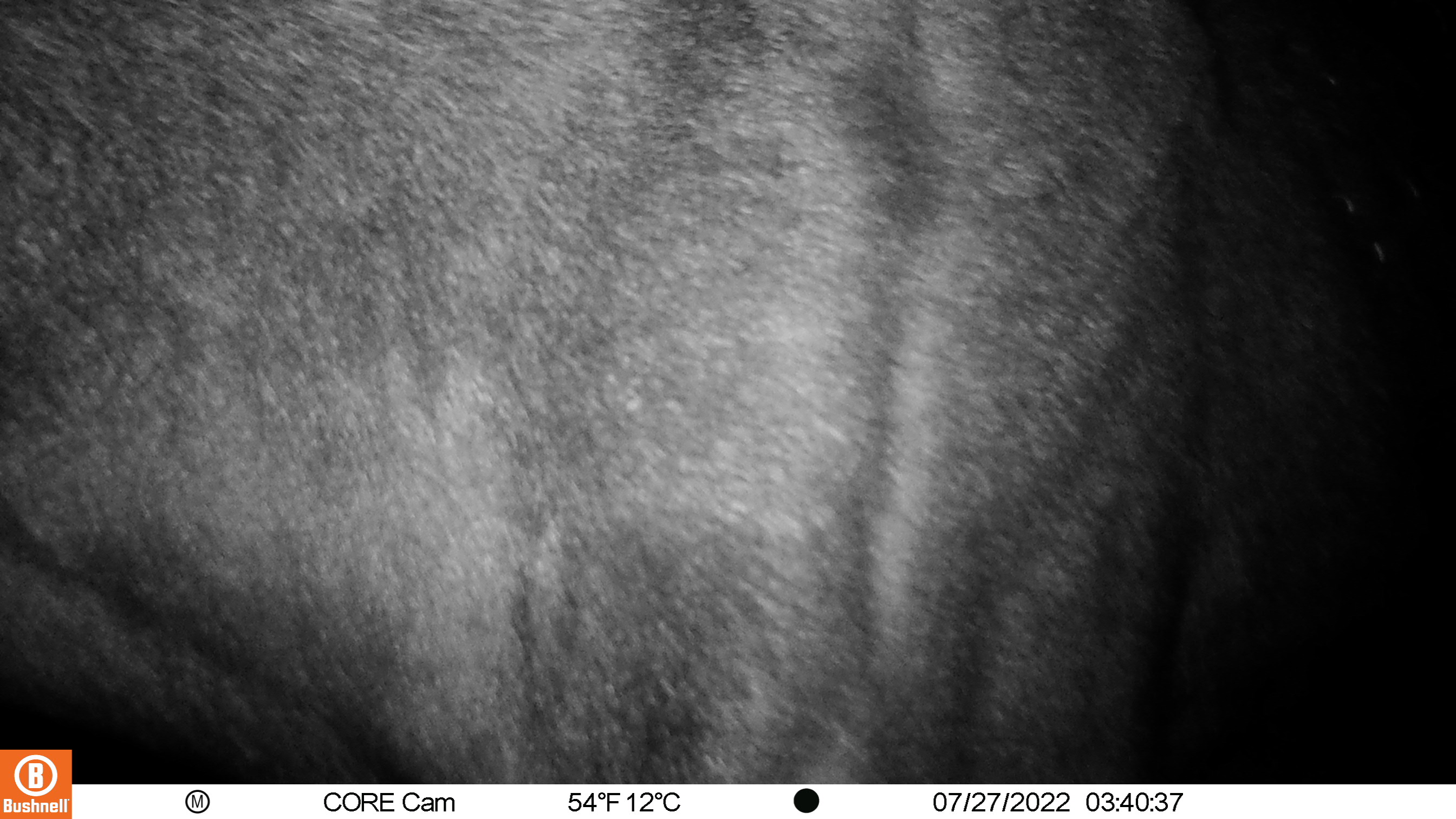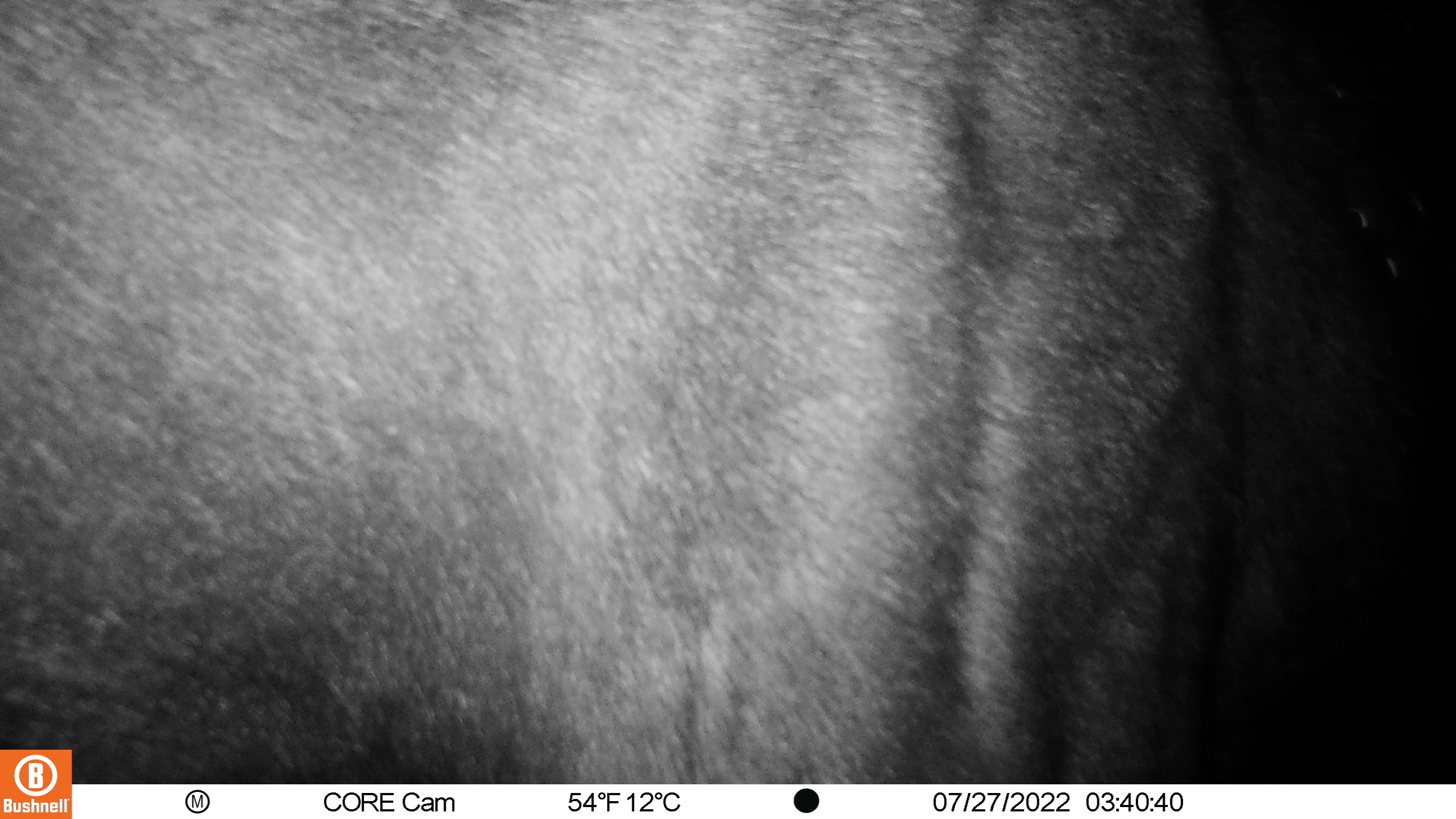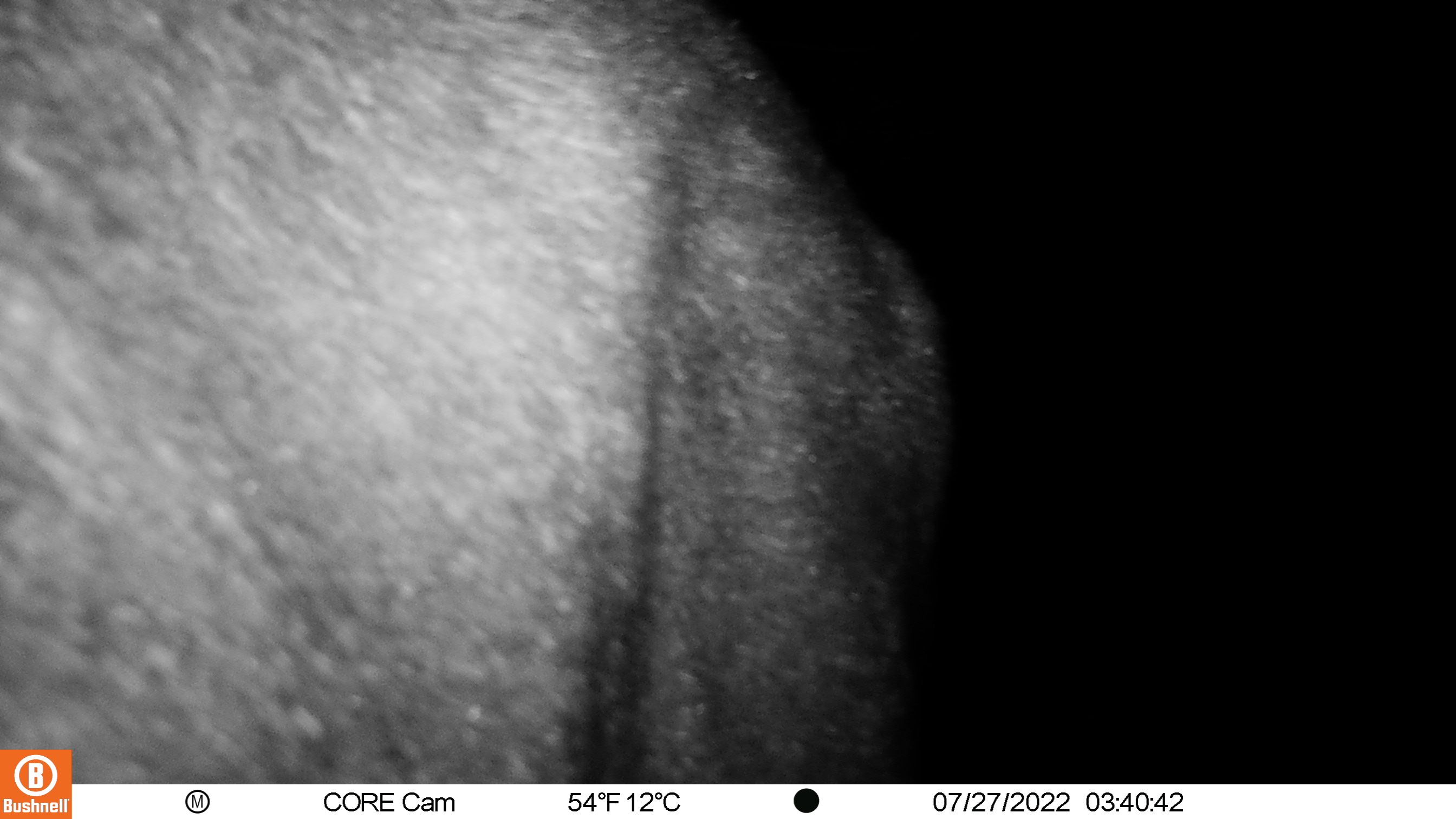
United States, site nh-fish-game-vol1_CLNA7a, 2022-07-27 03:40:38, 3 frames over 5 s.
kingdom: Animalia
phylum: Chordata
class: Mammalia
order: Artiodactyla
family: Cervidae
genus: Alces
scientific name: Alces alces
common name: moose